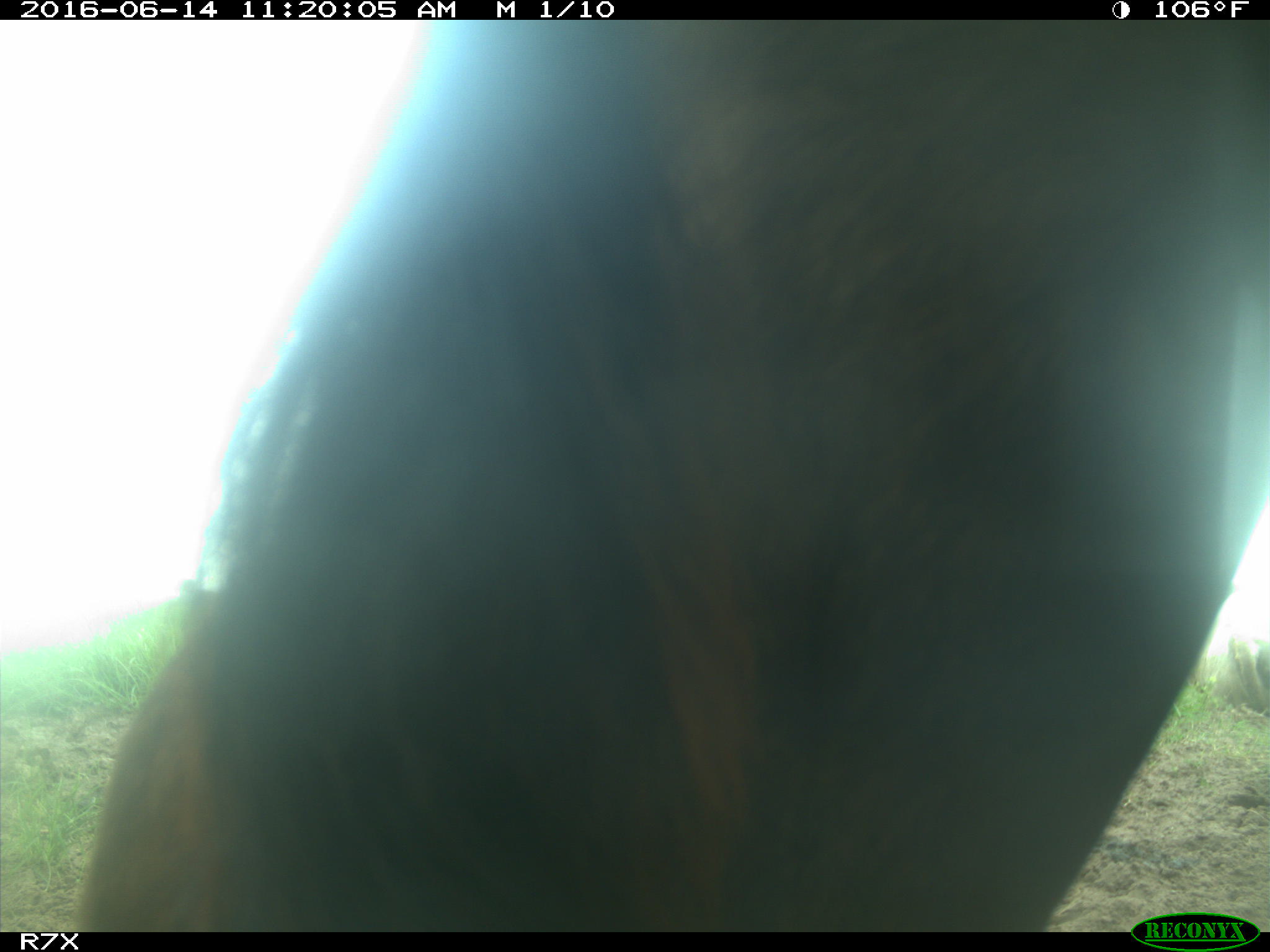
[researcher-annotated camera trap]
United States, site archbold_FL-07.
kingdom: Animalia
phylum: Chordata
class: Mammalia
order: Artiodactyla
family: Bovidae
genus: Bos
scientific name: Bos taurus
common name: domestic cow